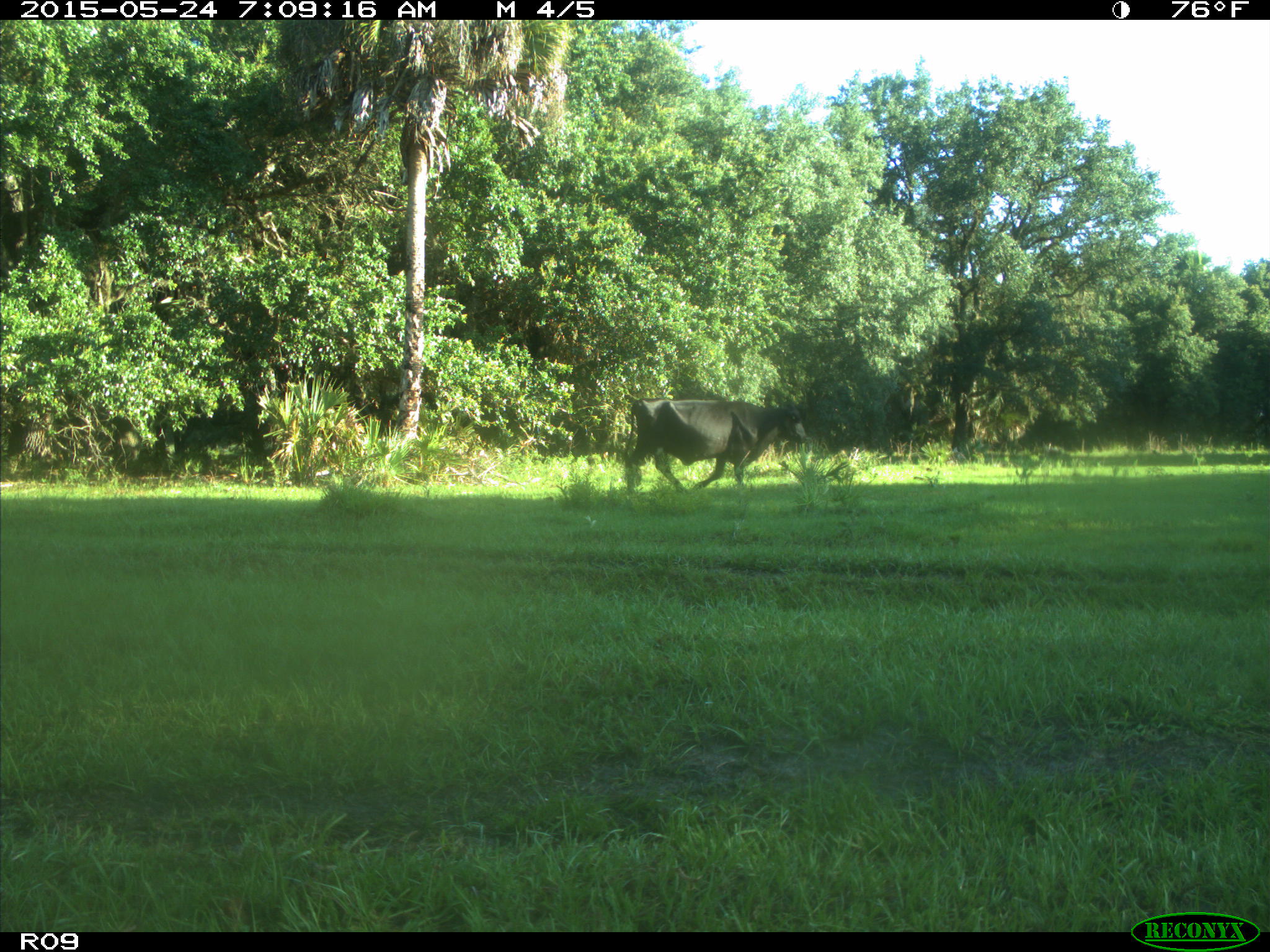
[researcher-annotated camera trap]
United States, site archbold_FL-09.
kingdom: Animalia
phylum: Chordata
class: Mammalia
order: Artiodactyla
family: Bovidae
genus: Bos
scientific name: Bos taurus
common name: domestic cow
Bos taurus (domestic cow).